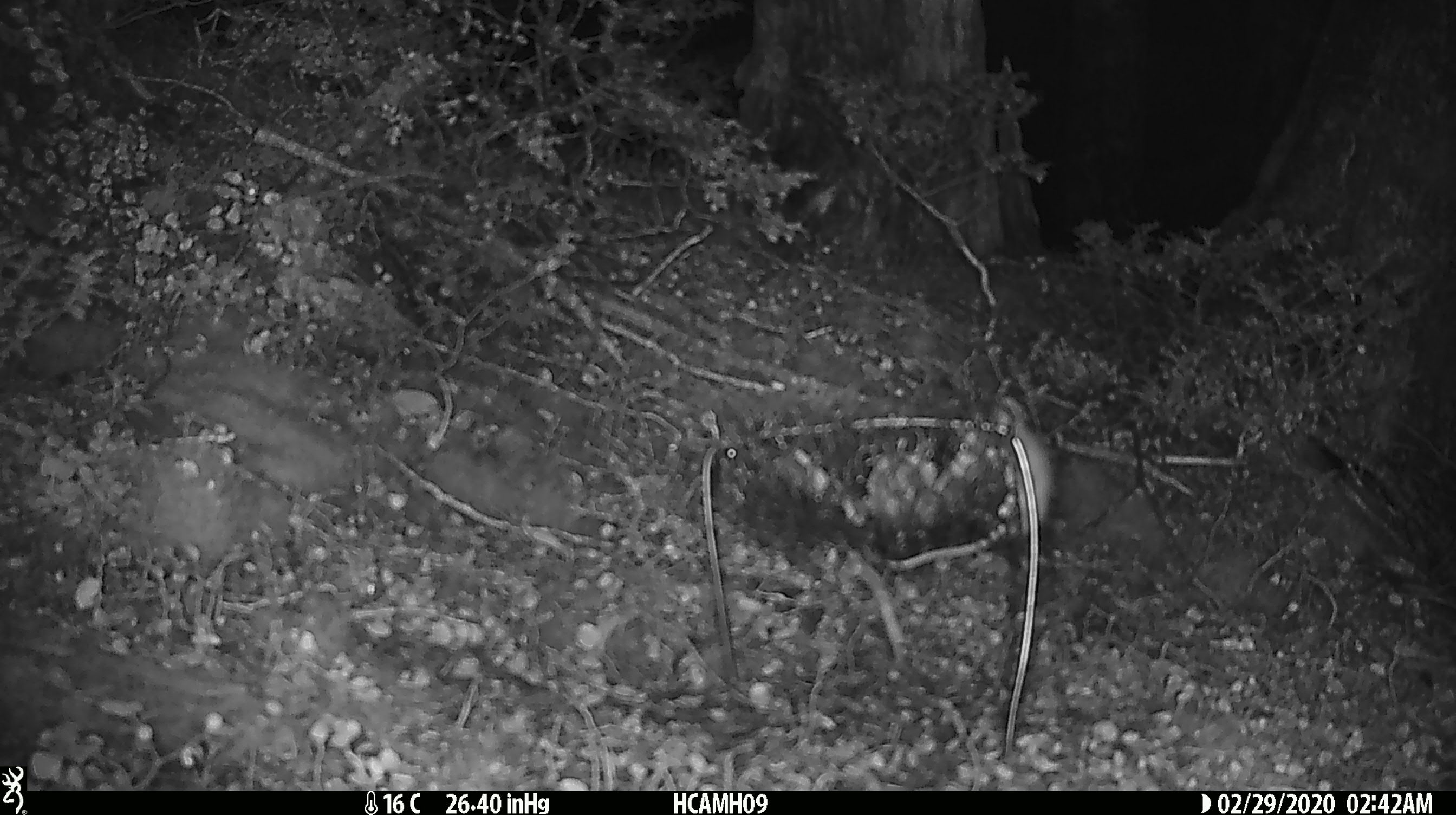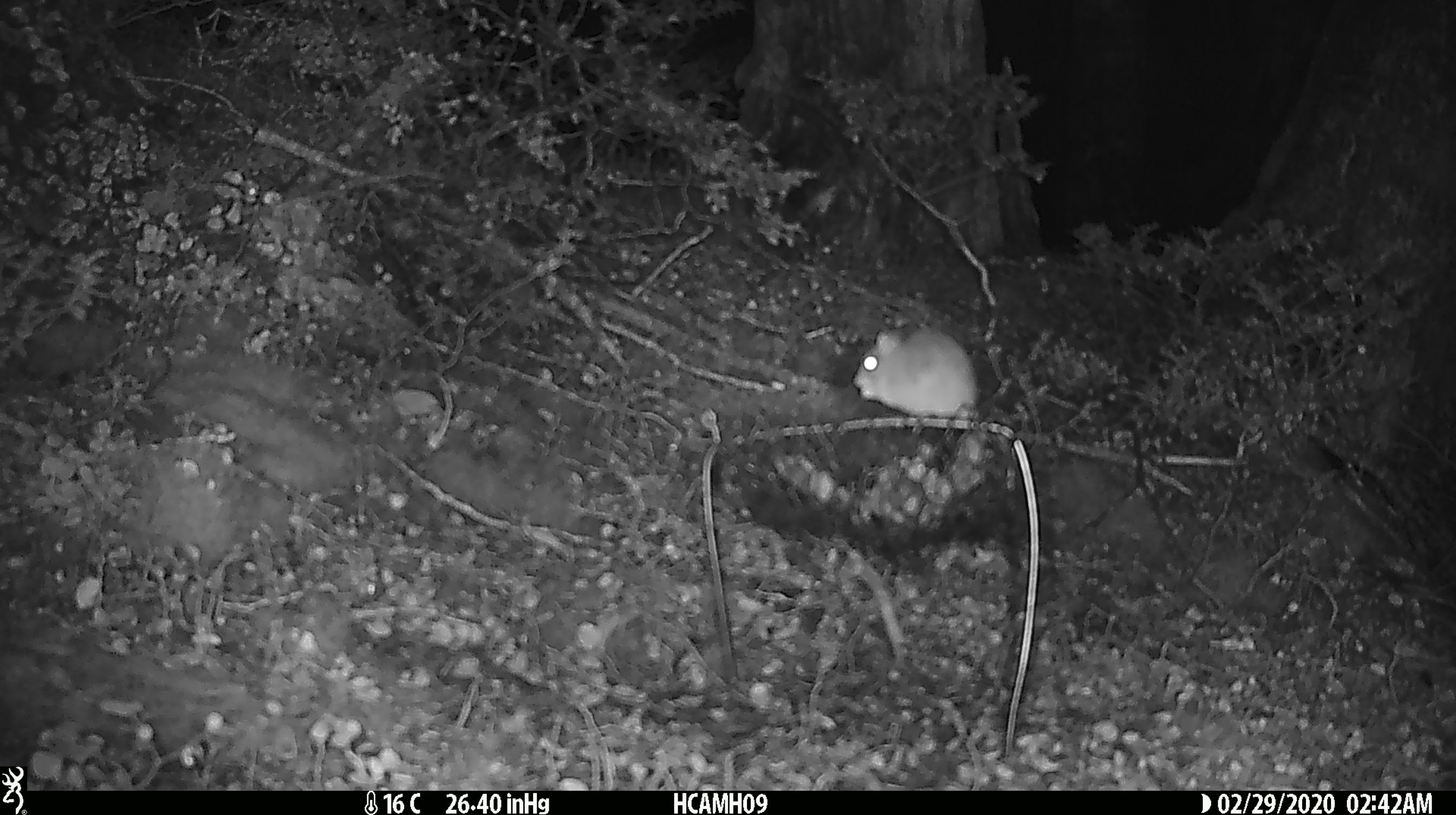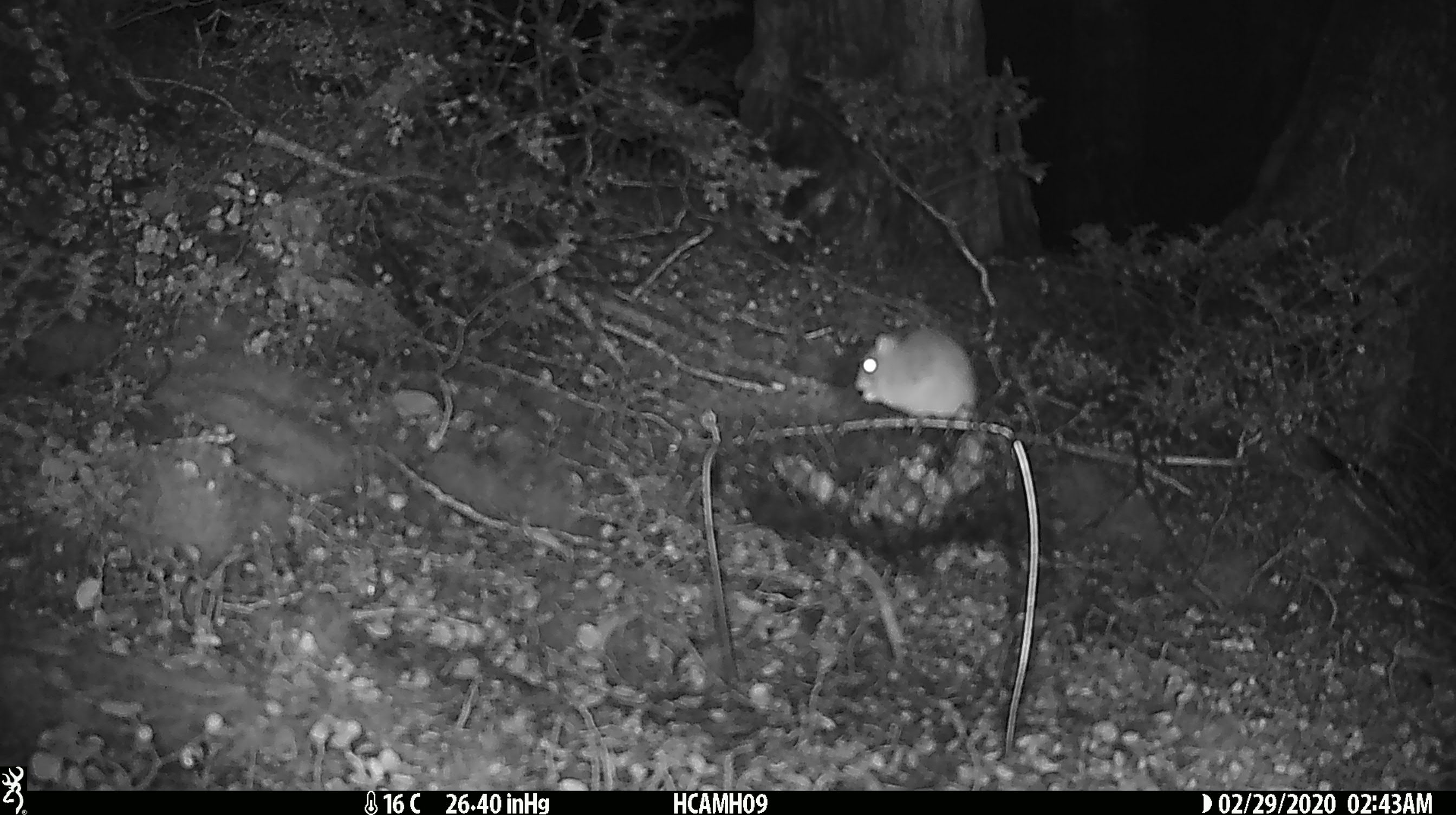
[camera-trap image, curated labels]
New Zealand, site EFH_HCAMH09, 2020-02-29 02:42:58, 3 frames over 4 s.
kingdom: Animalia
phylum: Chordata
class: Mammalia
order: Rodentia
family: Muridae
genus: Mus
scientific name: Mus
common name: mouse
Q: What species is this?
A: Mouse (Mus).